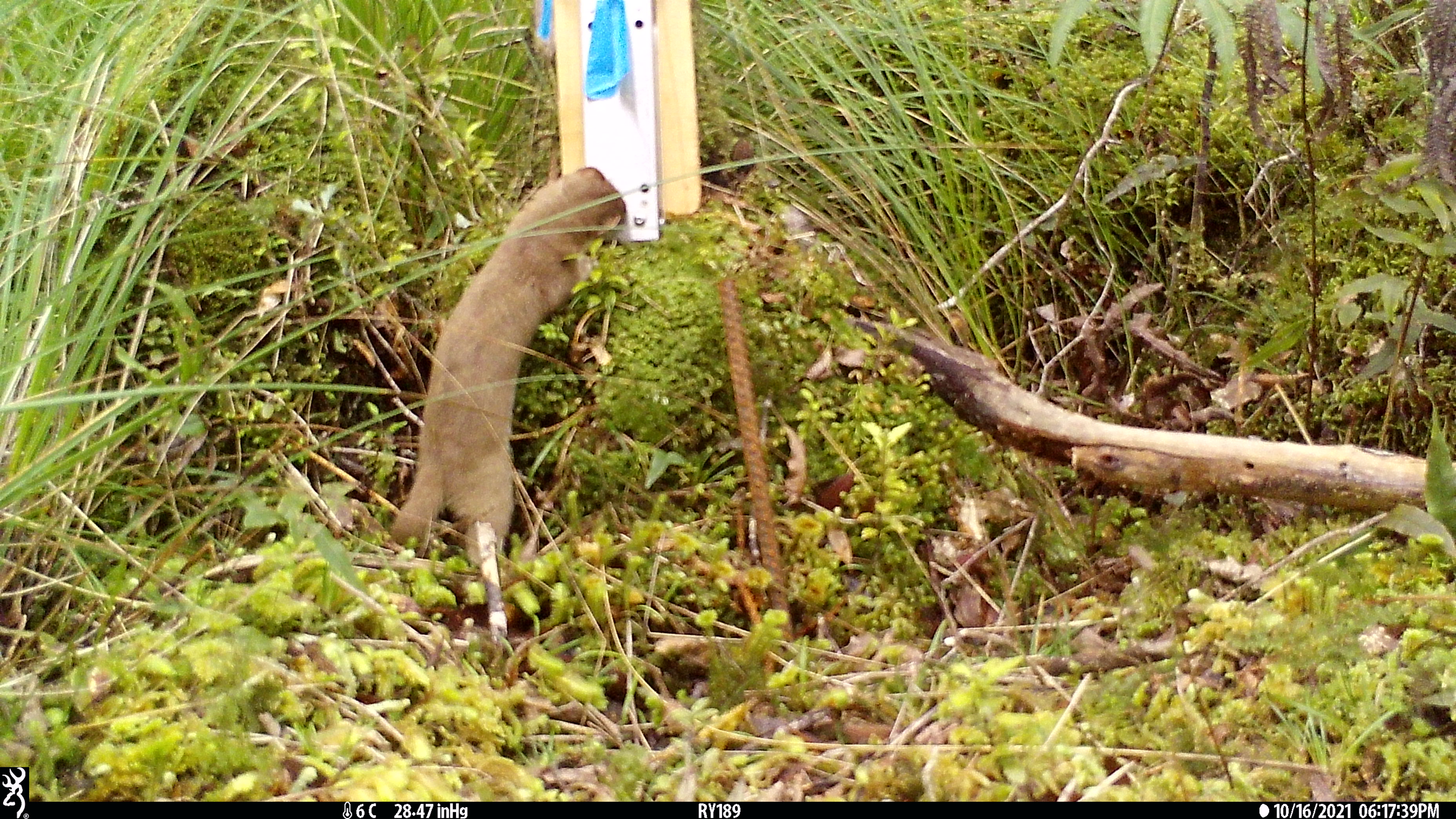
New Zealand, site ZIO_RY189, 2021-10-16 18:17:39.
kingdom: Animalia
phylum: Chordata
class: Mammalia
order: Carnivora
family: Mustelidae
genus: Mustela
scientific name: Mustela erminea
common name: stoat